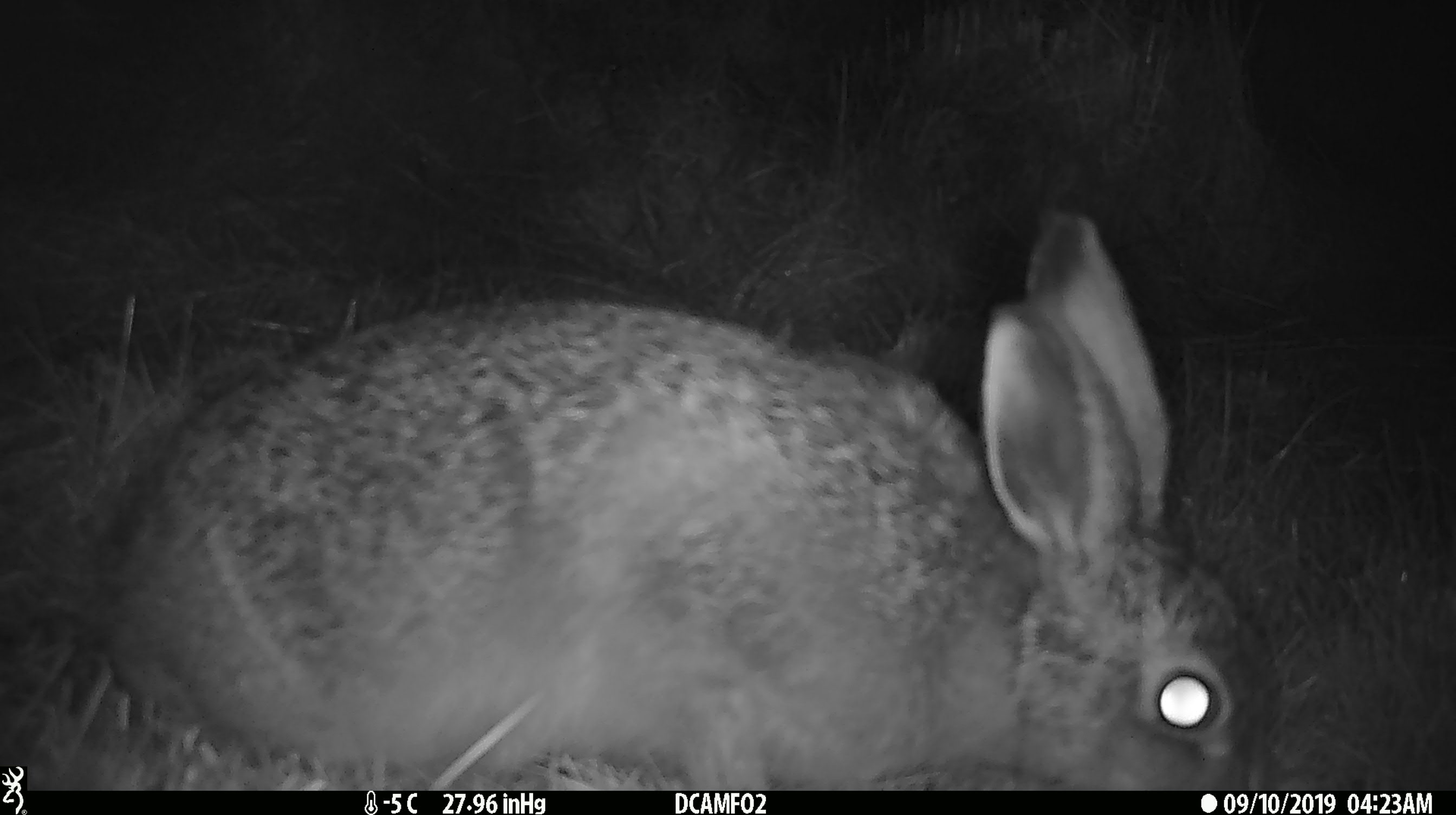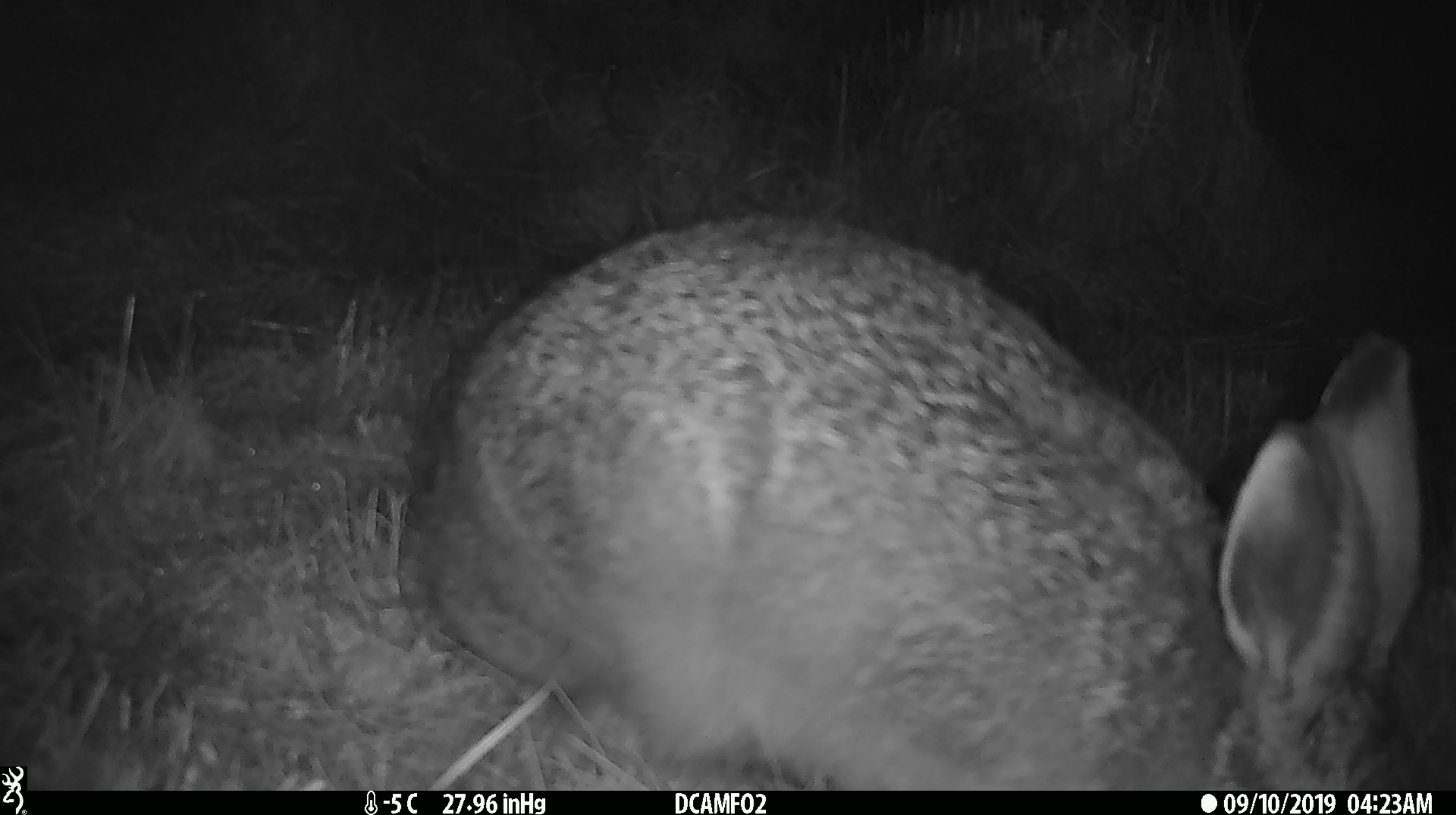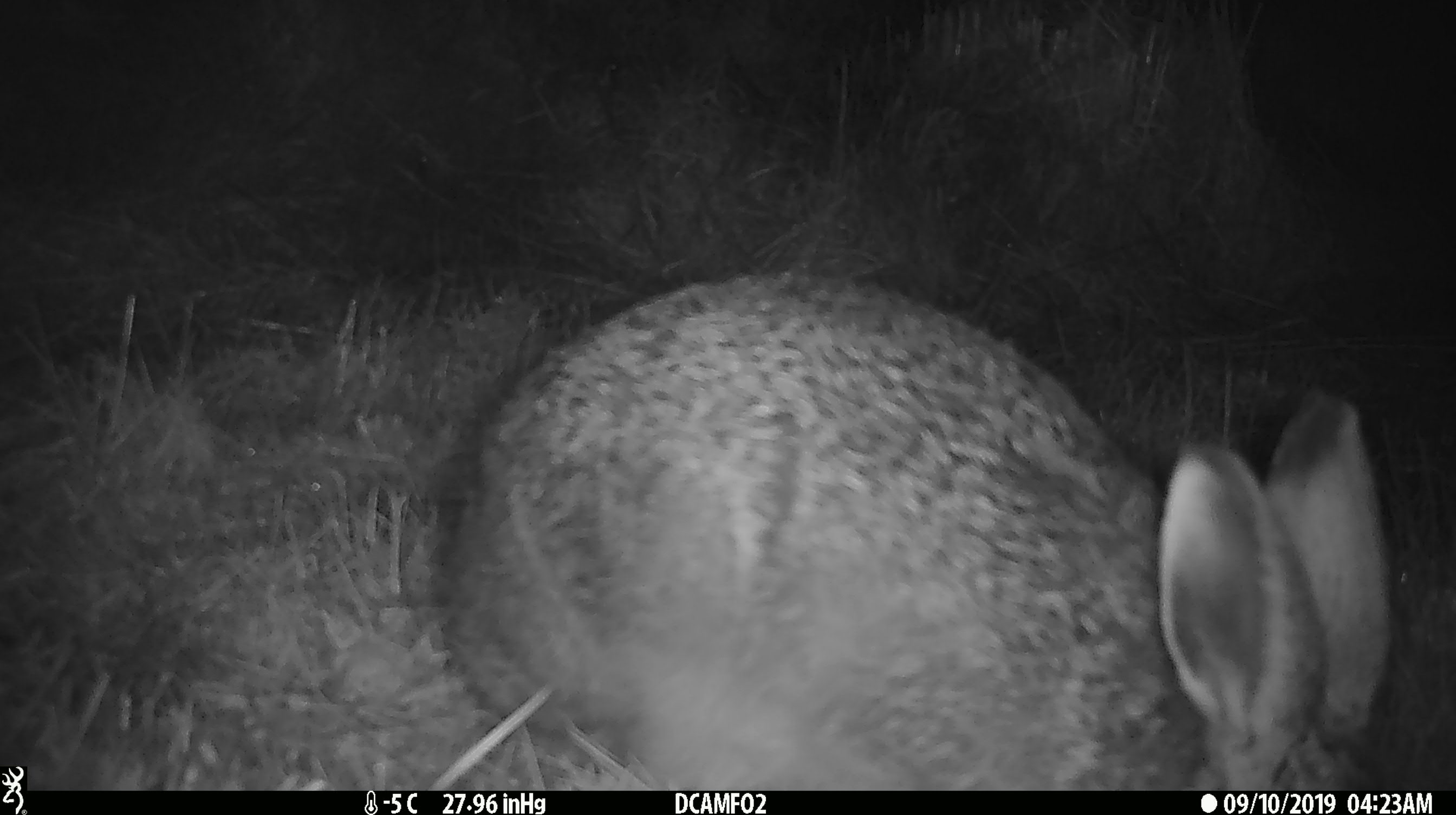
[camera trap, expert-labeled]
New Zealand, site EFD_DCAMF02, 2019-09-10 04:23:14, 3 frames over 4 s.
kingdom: Animalia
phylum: Chordata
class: Mammalia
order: Lagomorpha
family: Leporidae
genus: Lepus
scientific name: Lepus europaeus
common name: brown hare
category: hare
Hare (brown hare) (Lepus europaeus).